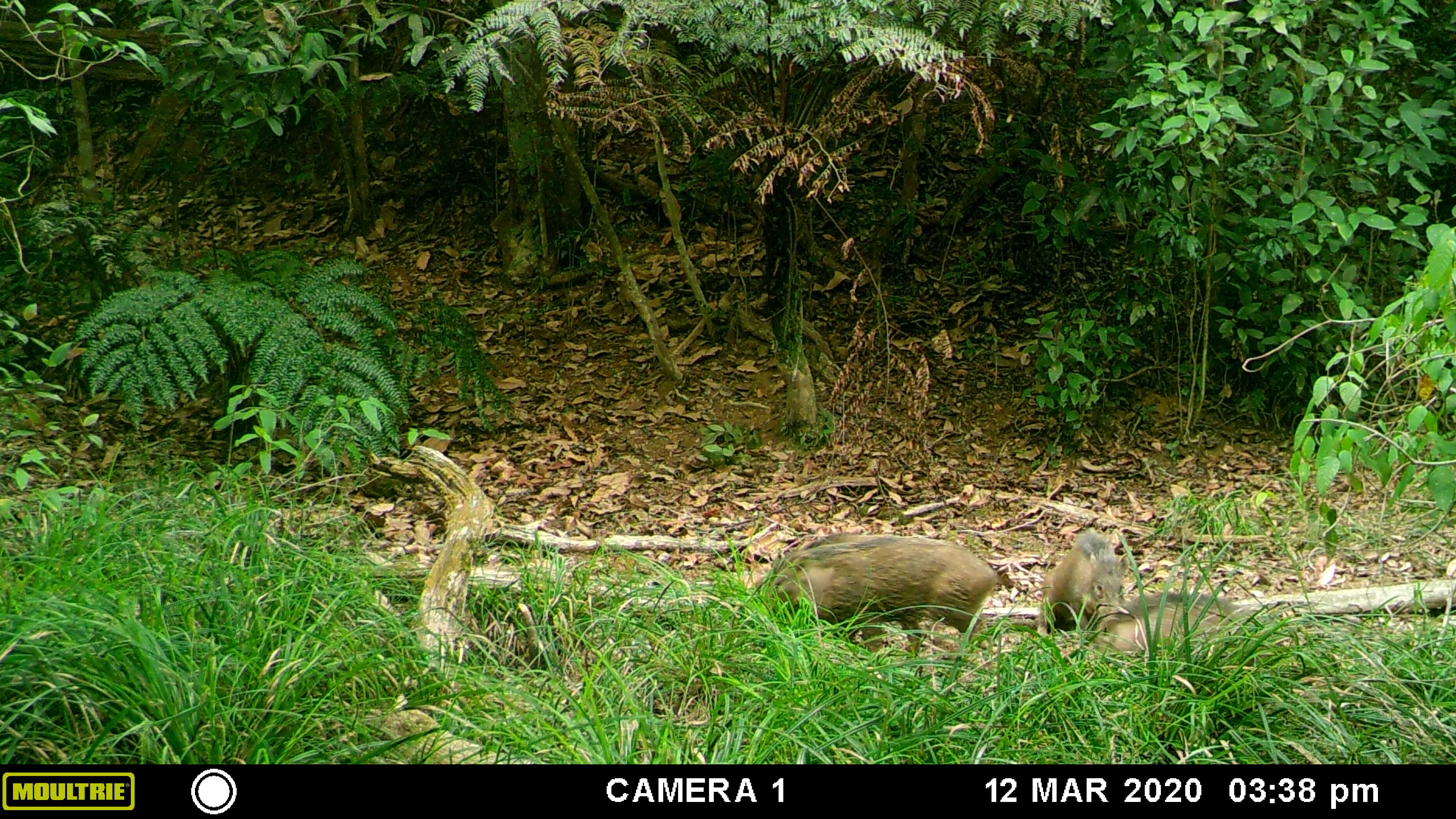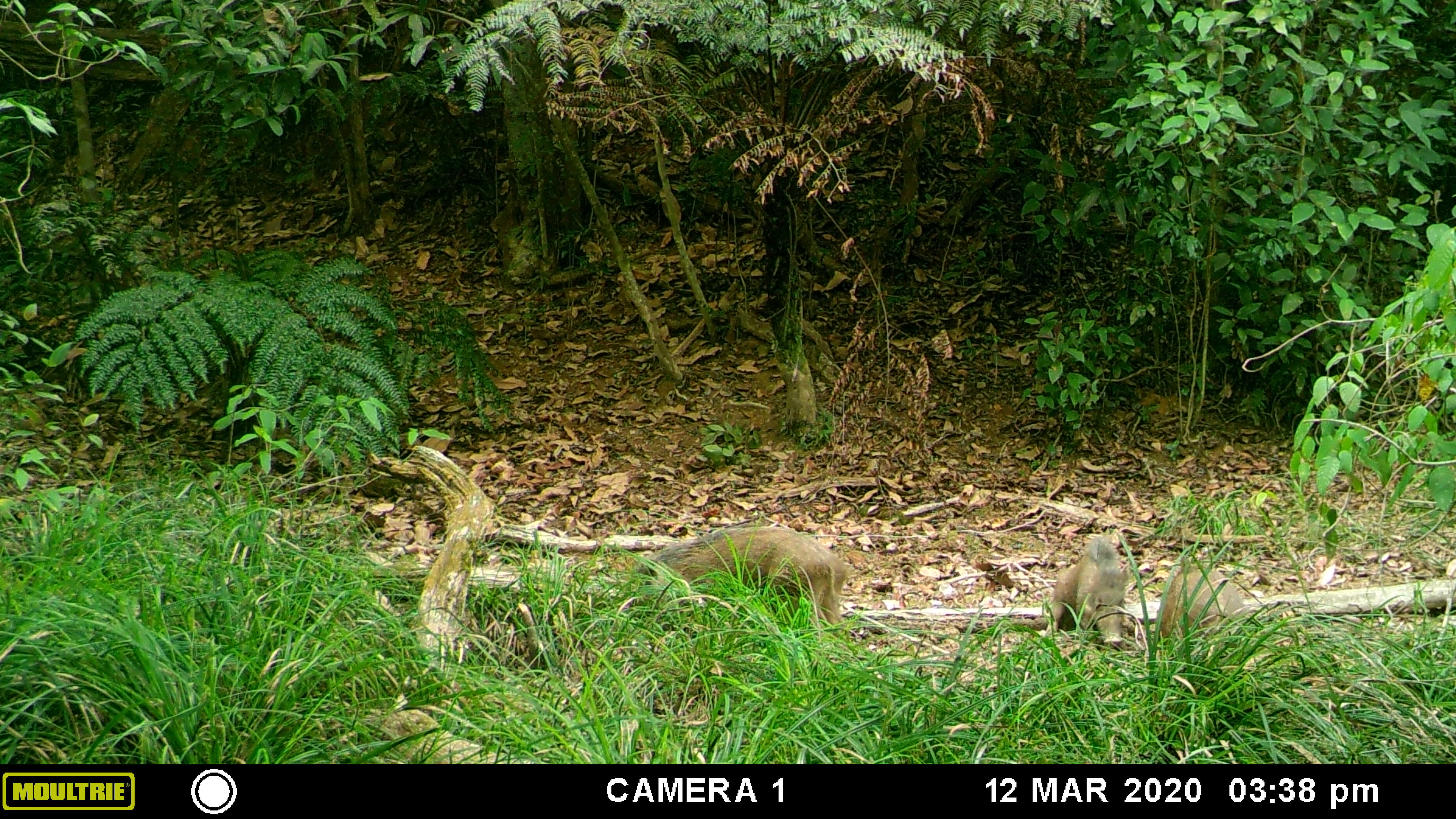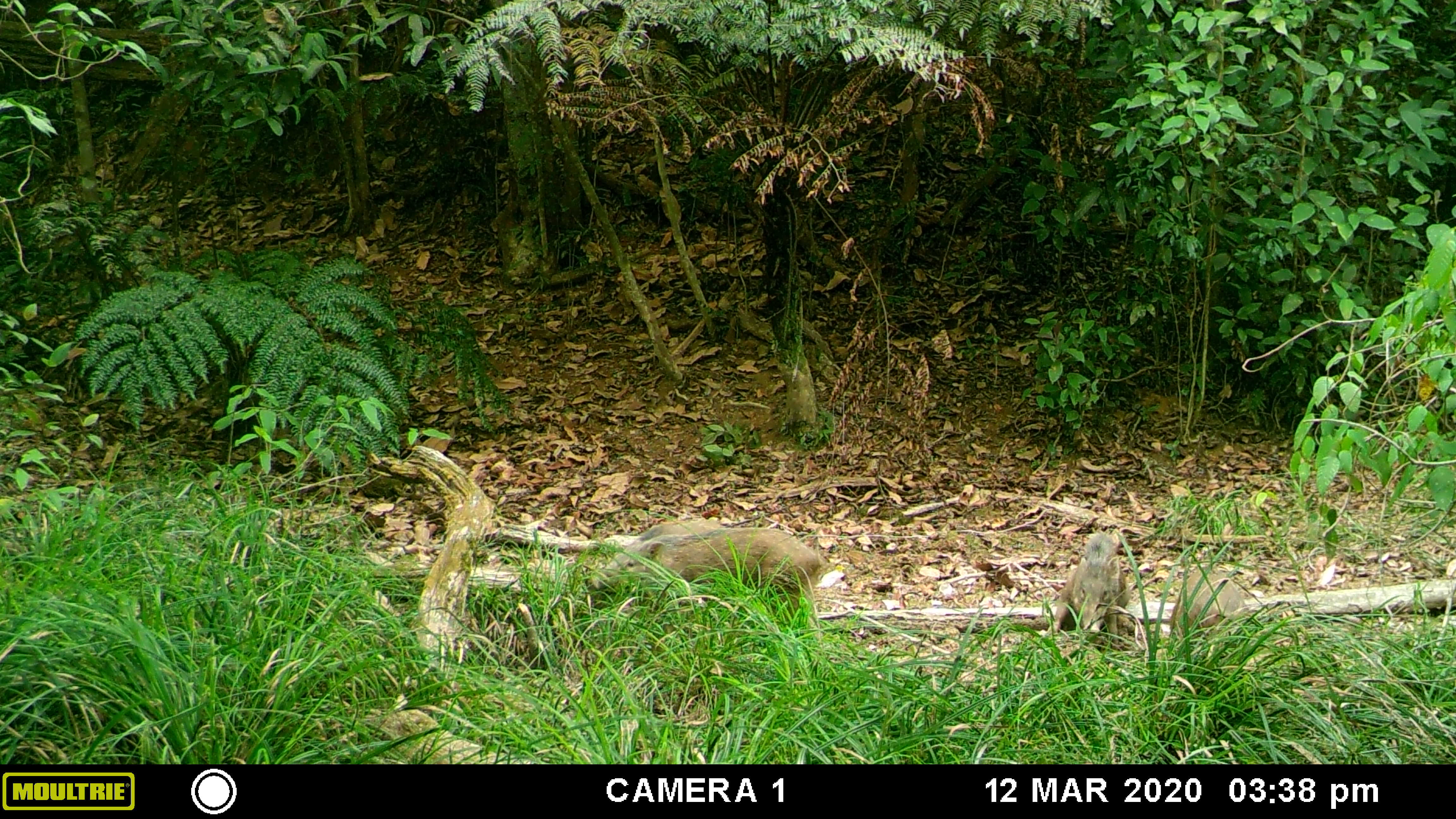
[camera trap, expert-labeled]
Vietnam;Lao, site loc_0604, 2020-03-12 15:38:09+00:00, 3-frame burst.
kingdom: Animalia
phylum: Chordata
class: Mammalia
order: Artiodactyla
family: Suidae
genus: Sus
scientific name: Sus scrofa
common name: eurasian wild pig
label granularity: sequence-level